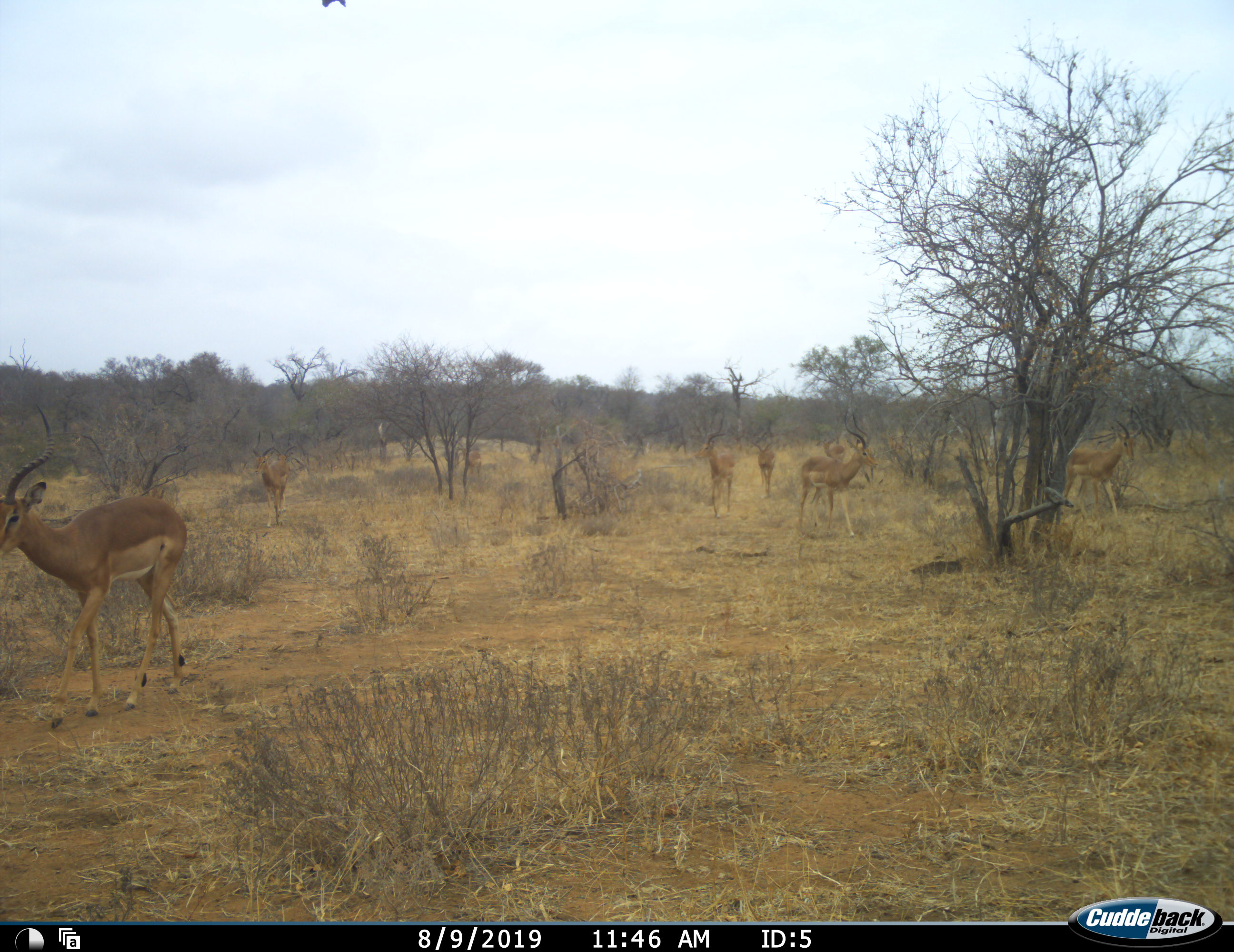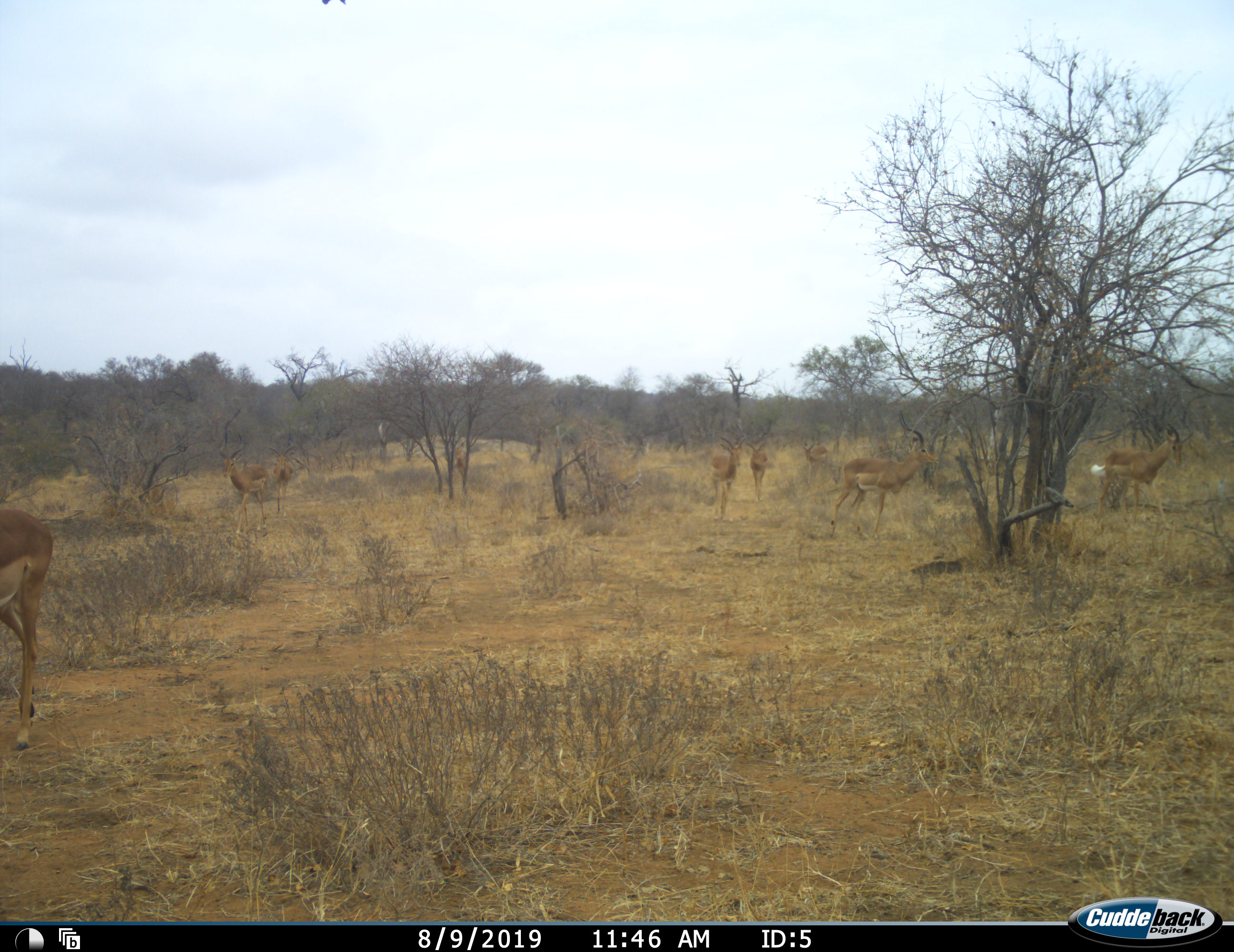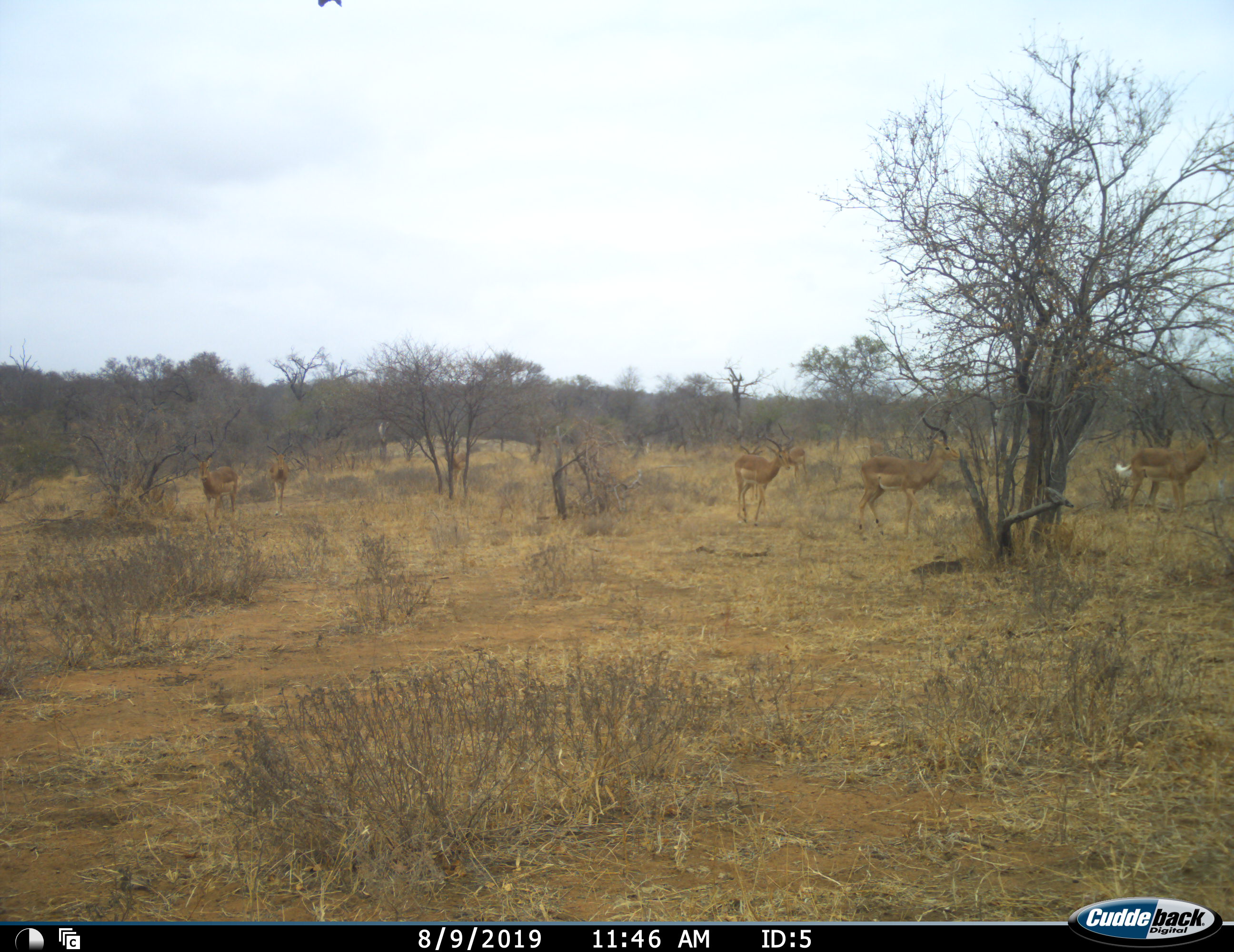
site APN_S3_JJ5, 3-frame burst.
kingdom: Animalia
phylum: Chordata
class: Mammalia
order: Artiodactyla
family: Bovidae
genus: Aepyceros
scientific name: Aepyceros melampus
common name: impala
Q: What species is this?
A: Impala (Aepyceros melampus).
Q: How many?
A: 8.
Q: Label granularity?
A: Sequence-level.